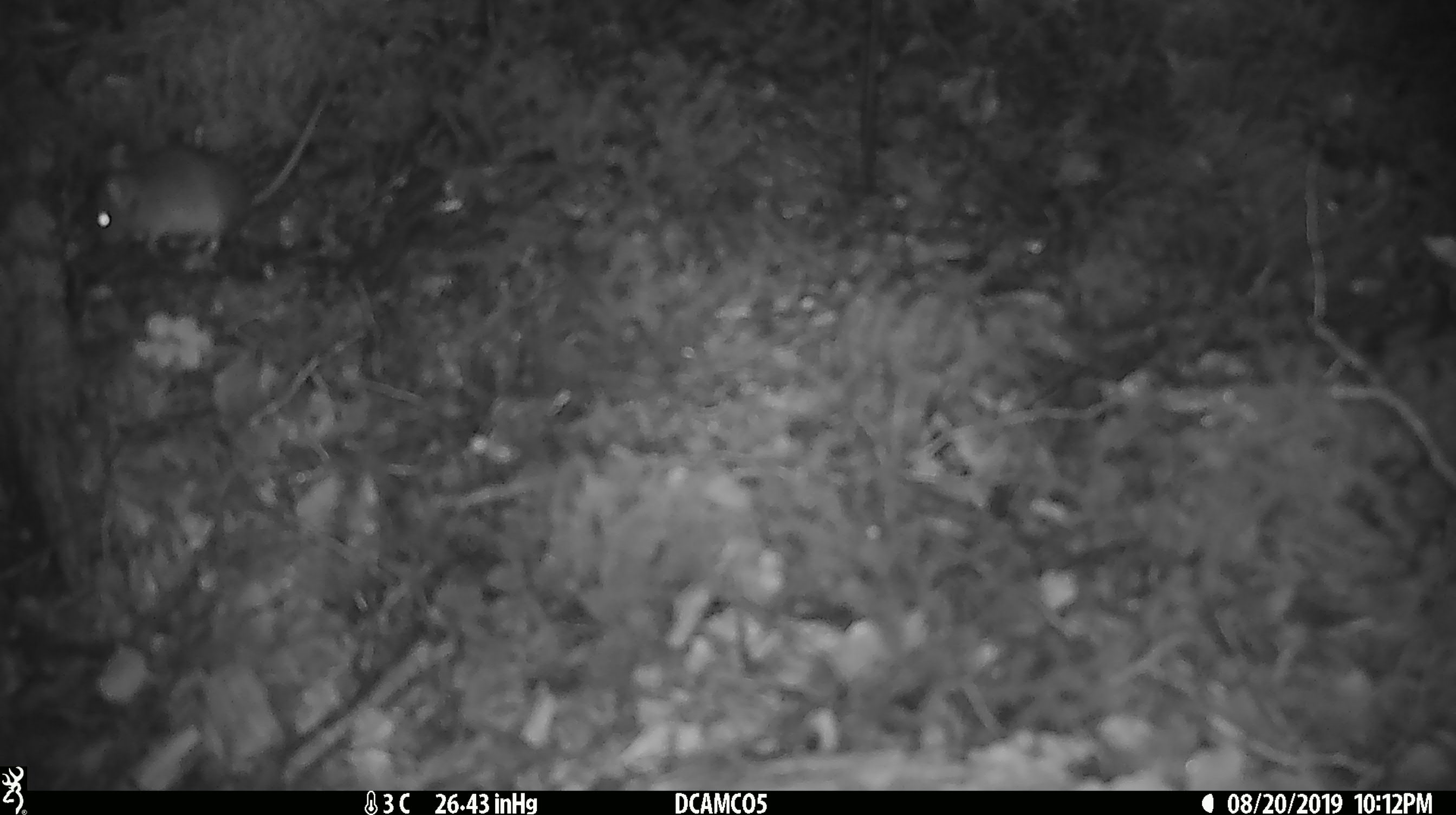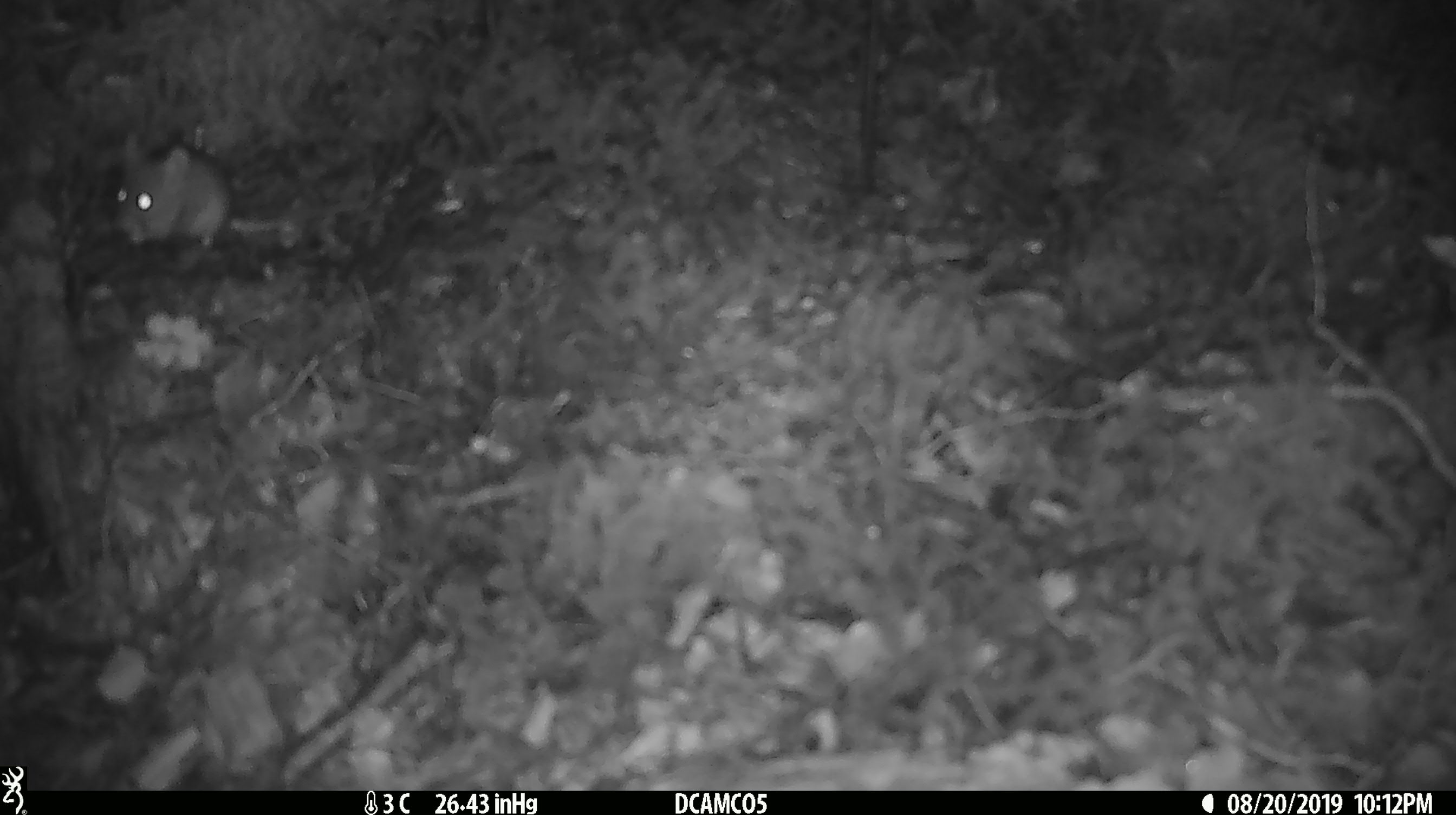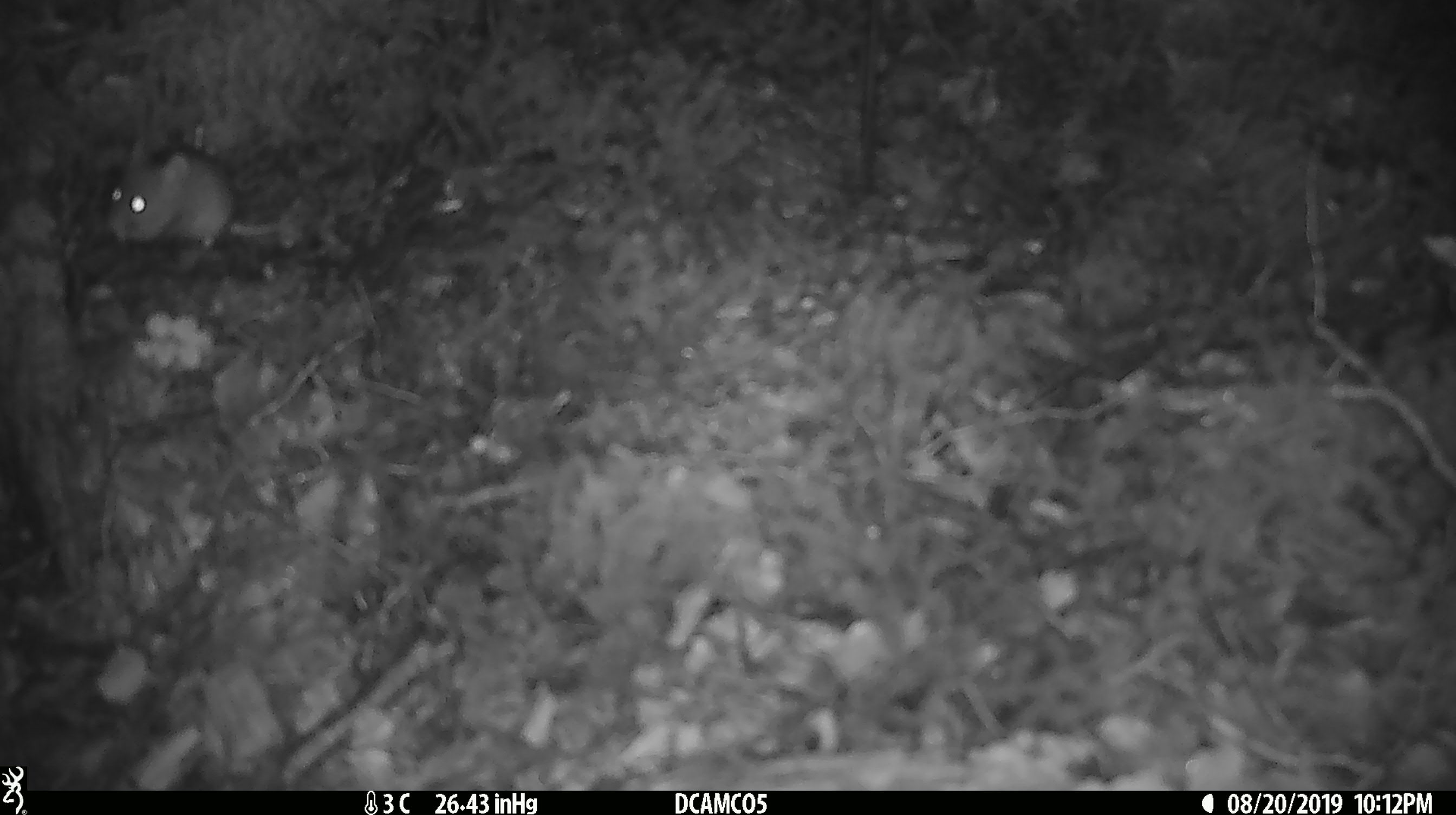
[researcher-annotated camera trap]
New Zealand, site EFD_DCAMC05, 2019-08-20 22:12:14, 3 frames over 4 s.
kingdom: Animalia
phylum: Chordata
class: Mammalia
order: Rodentia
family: Muridae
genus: Mus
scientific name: Mus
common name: mouse